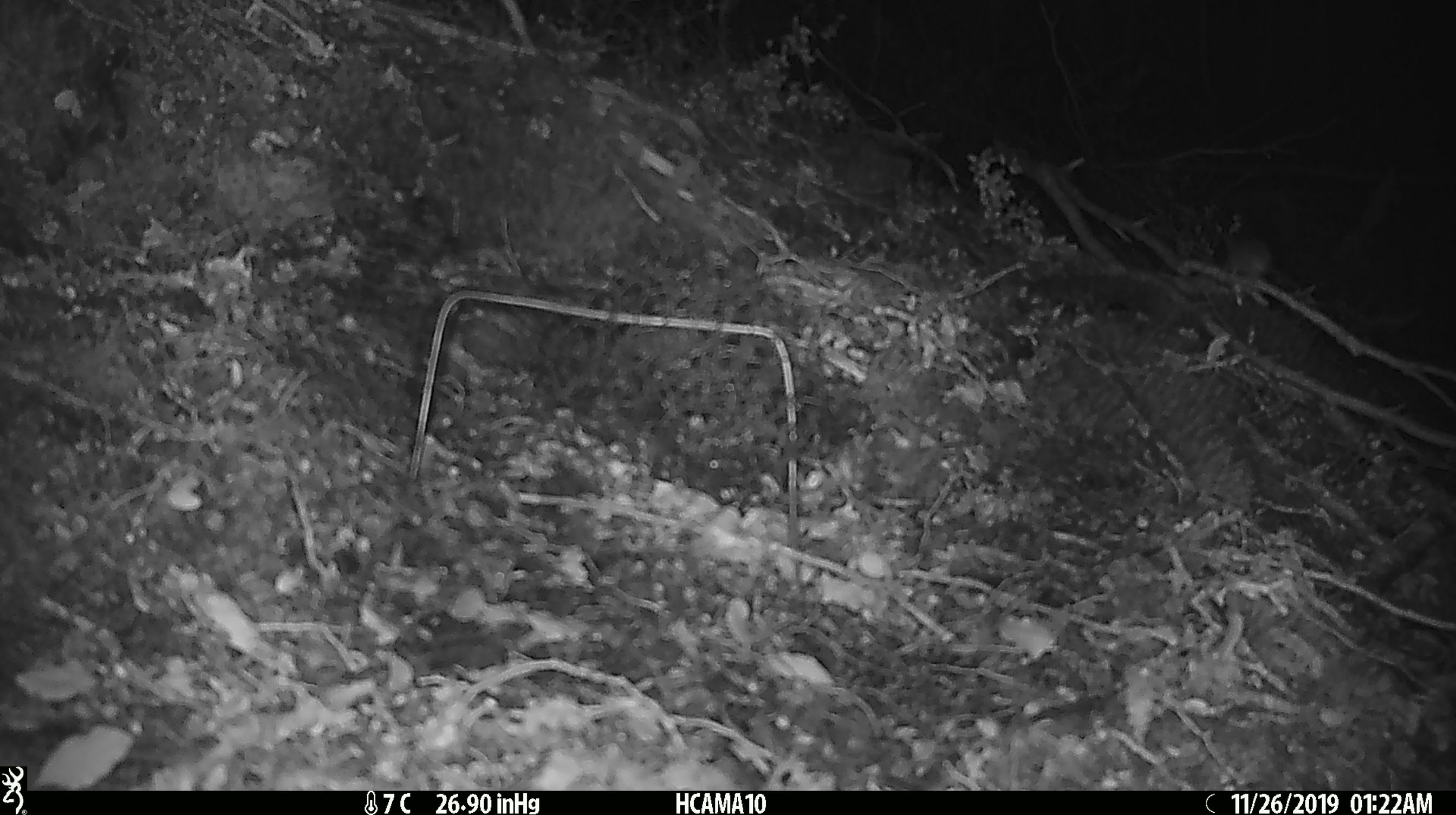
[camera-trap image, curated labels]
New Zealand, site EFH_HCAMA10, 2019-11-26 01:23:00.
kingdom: Animalia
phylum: Chordata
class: Mammalia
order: Rodentia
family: Muridae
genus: Mus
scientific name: Mus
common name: mouse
Mouse (Mus).